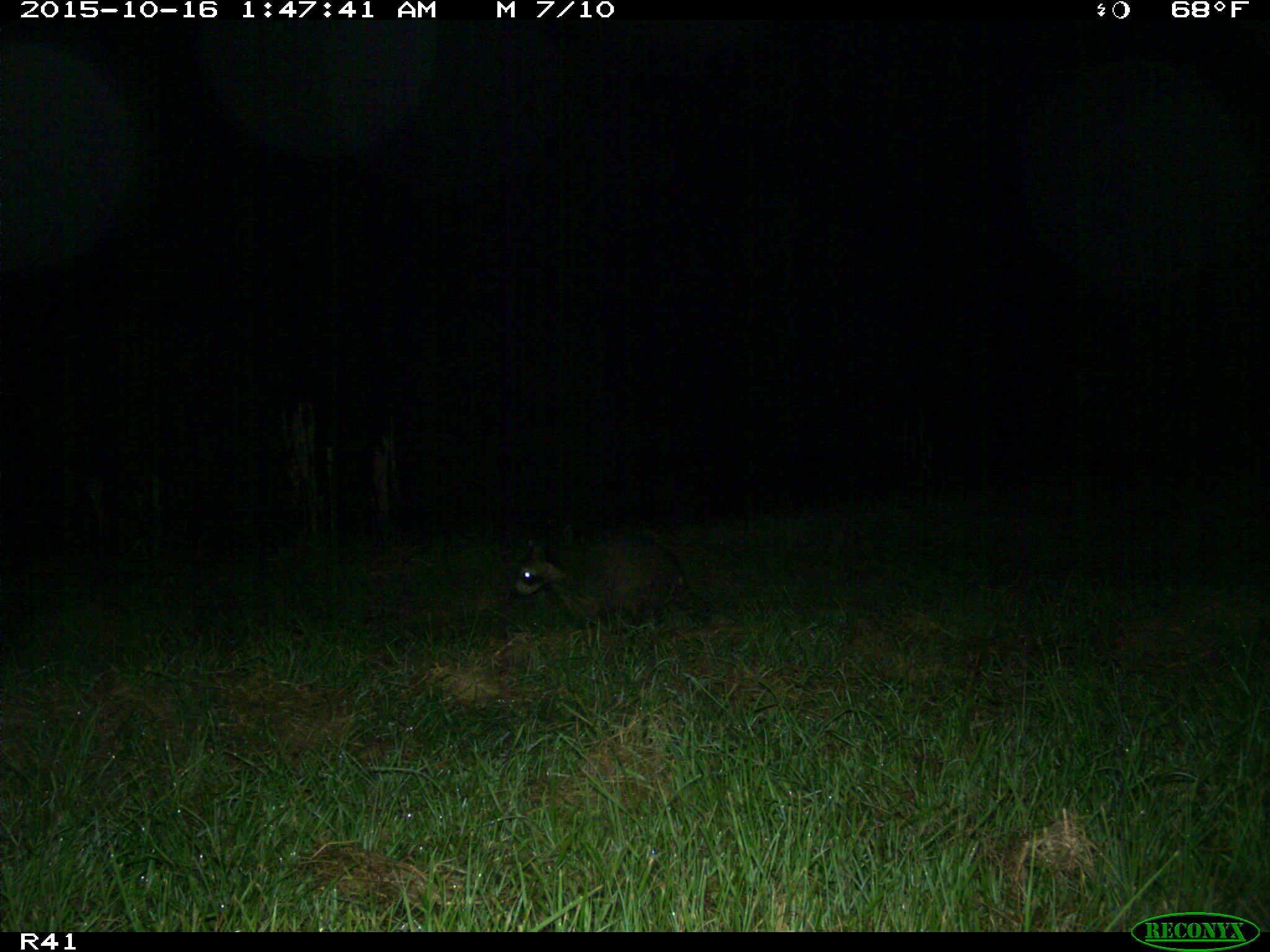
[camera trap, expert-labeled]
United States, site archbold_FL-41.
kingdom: Animalia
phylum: Chordata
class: Mammalia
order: Carnivora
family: Procyonidae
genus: Procyon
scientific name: Procyon lotor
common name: common raccoon